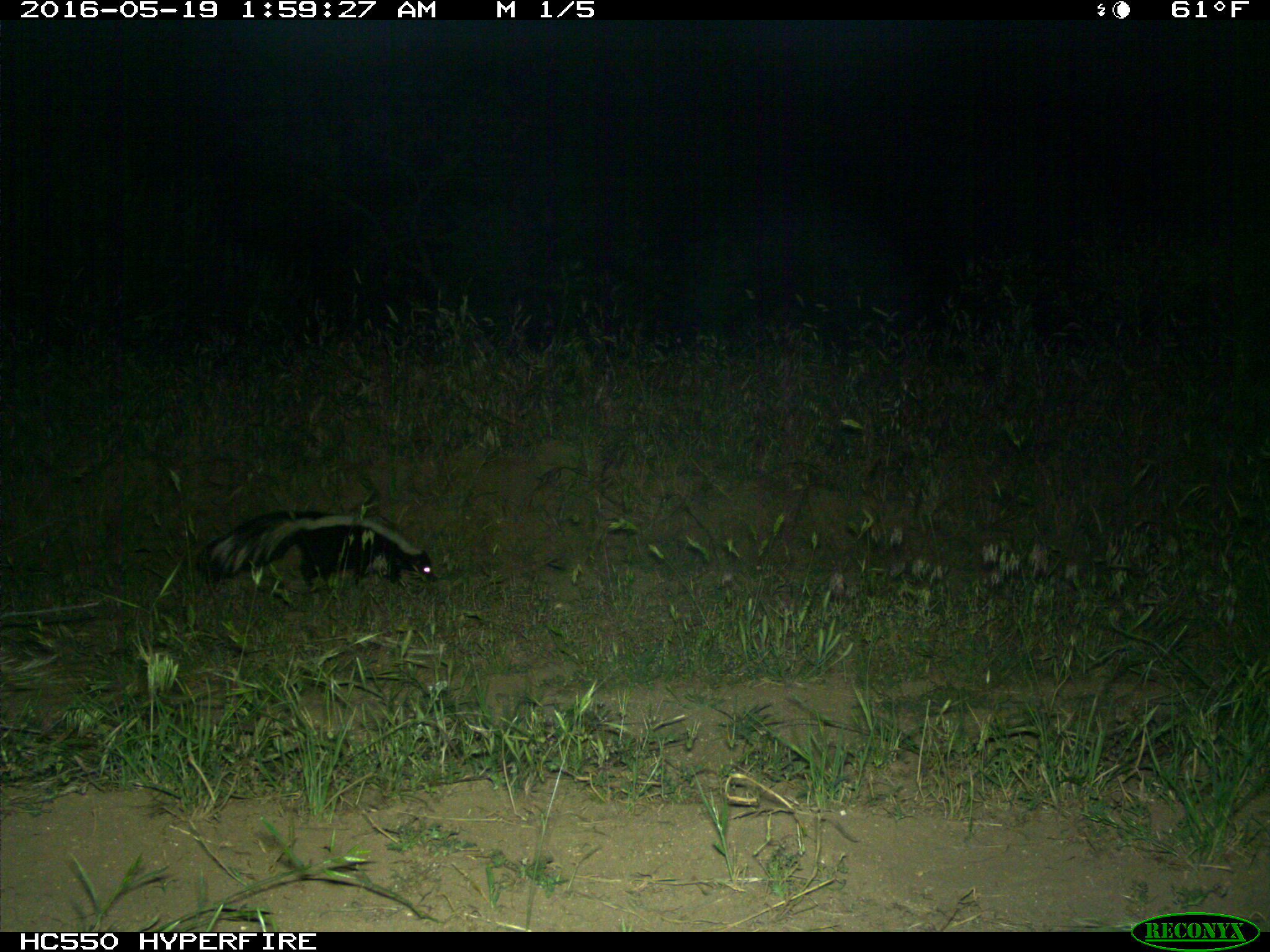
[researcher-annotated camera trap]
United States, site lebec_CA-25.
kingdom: Animalia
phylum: Chordata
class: Mammalia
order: Carnivora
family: Mephitidae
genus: Mephitis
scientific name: Mephitis mephitis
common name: striped skunk